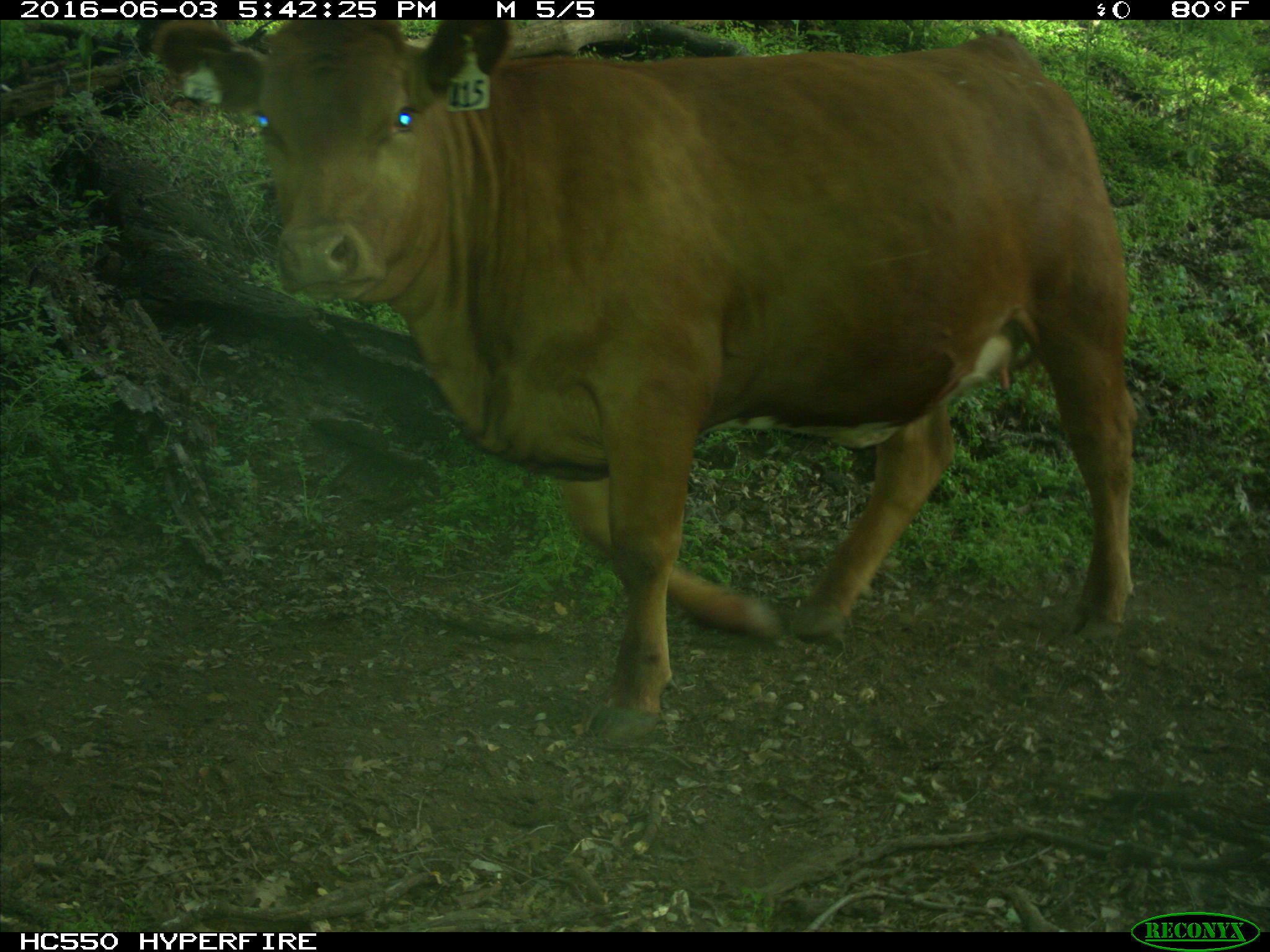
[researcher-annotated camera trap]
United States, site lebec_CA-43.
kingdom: Animalia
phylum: Chordata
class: Mammalia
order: Artiodactyla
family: Bovidae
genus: Bos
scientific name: Bos taurus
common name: domestic cow